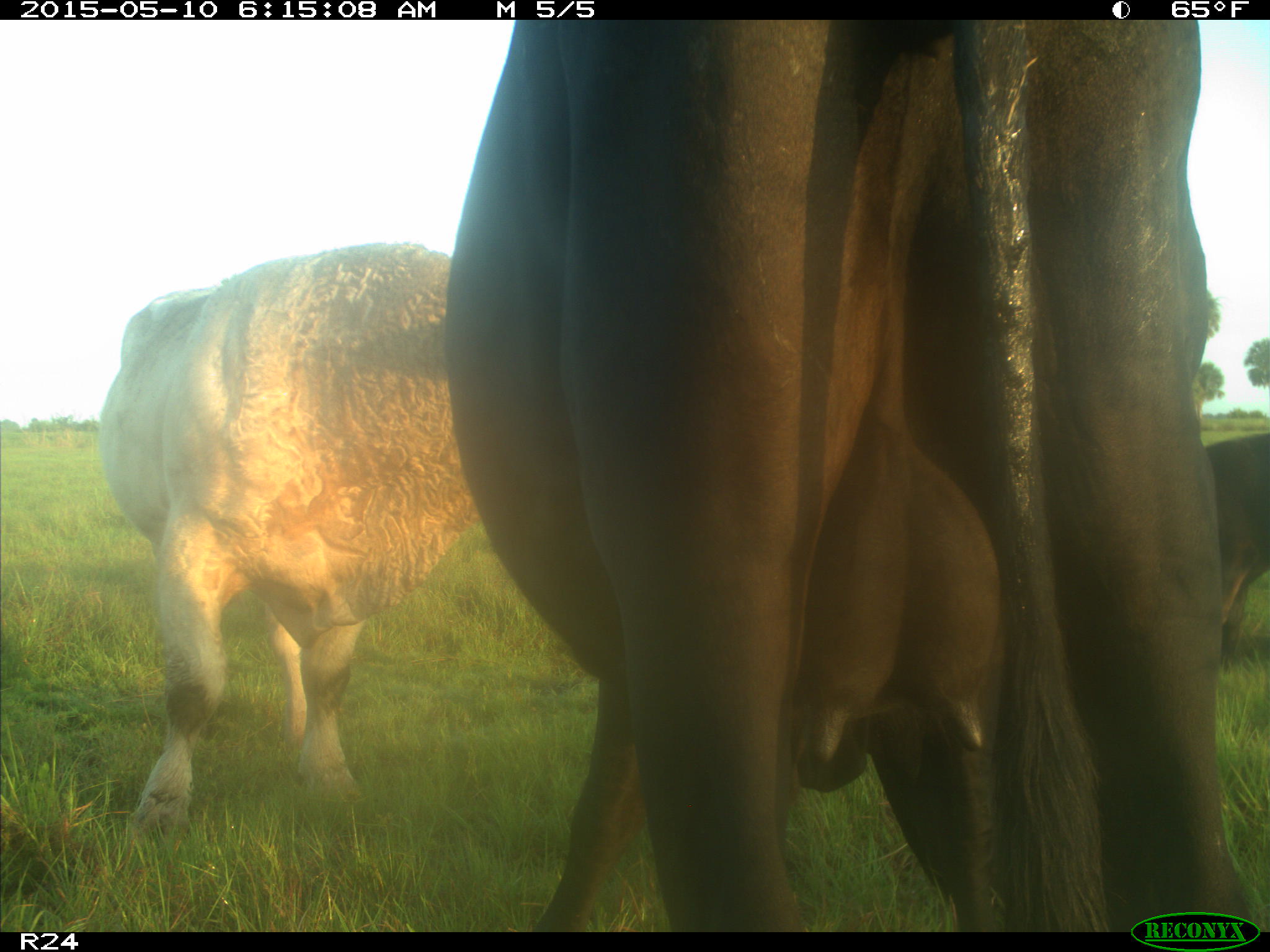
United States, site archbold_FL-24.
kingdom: Animalia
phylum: Chordata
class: Mammalia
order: Artiodactyla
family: Bovidae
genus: Bos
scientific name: Bos taurus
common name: domestic cow